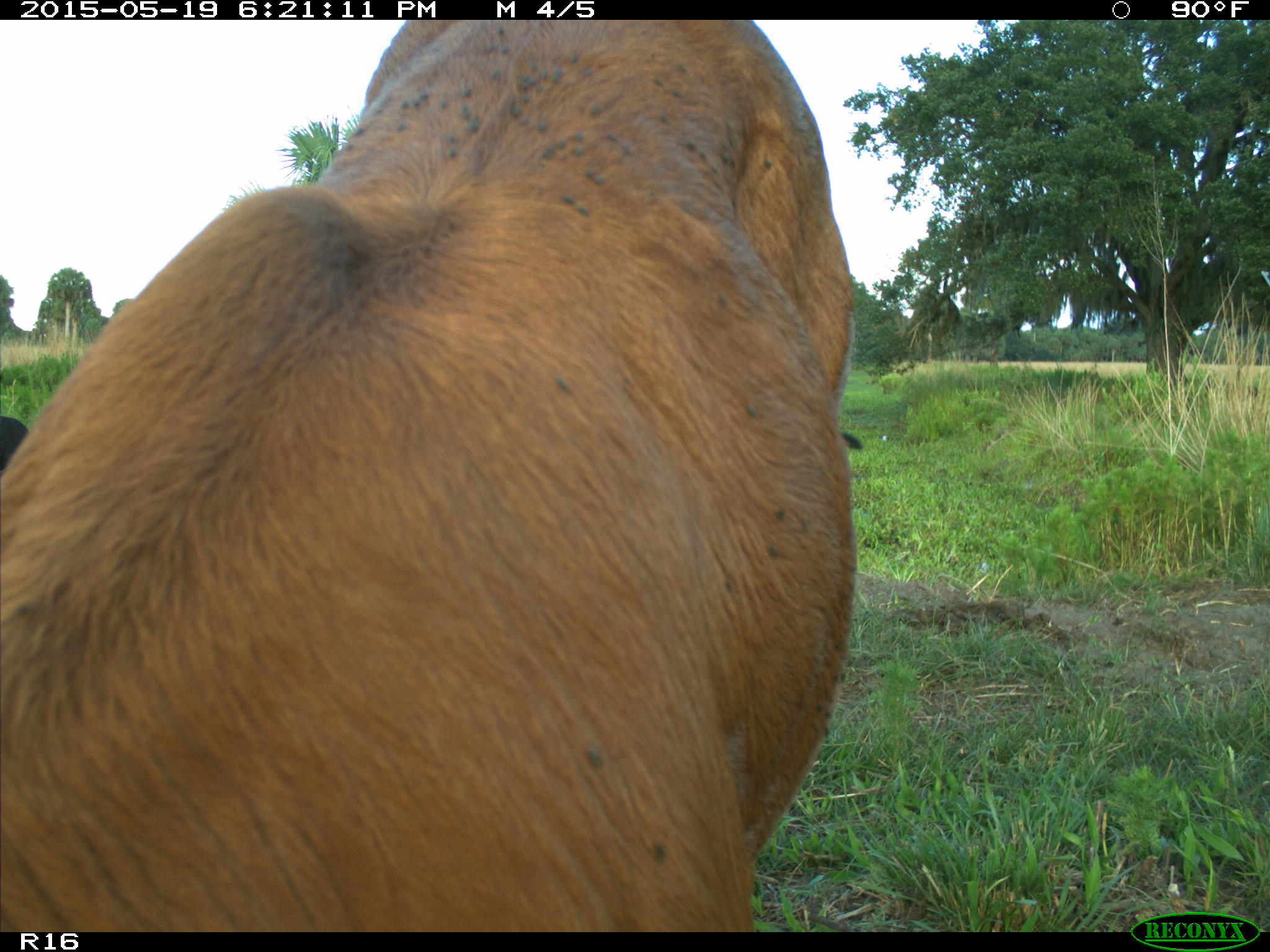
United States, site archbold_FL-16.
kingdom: Animalia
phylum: Chordata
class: Mammalia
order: Artiodactyla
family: Bovidae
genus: Bos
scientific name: Bos taurus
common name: domestic cow